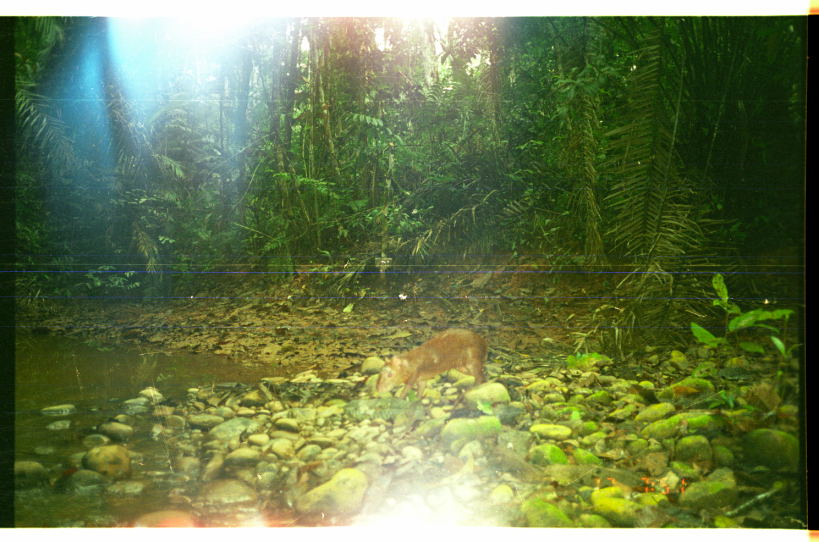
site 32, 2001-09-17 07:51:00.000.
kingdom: Animalia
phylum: Chordata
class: Mammalia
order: Rodentia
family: Dasyproctidae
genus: Dasyprocta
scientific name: Dasyprocta punctata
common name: central american agouti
Dasyprocta punctata (central american agouti).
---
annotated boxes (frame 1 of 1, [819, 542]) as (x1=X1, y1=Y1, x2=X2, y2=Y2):
dasyprocta punctata: (x1=374, y1=326, x2=489, y2=402)